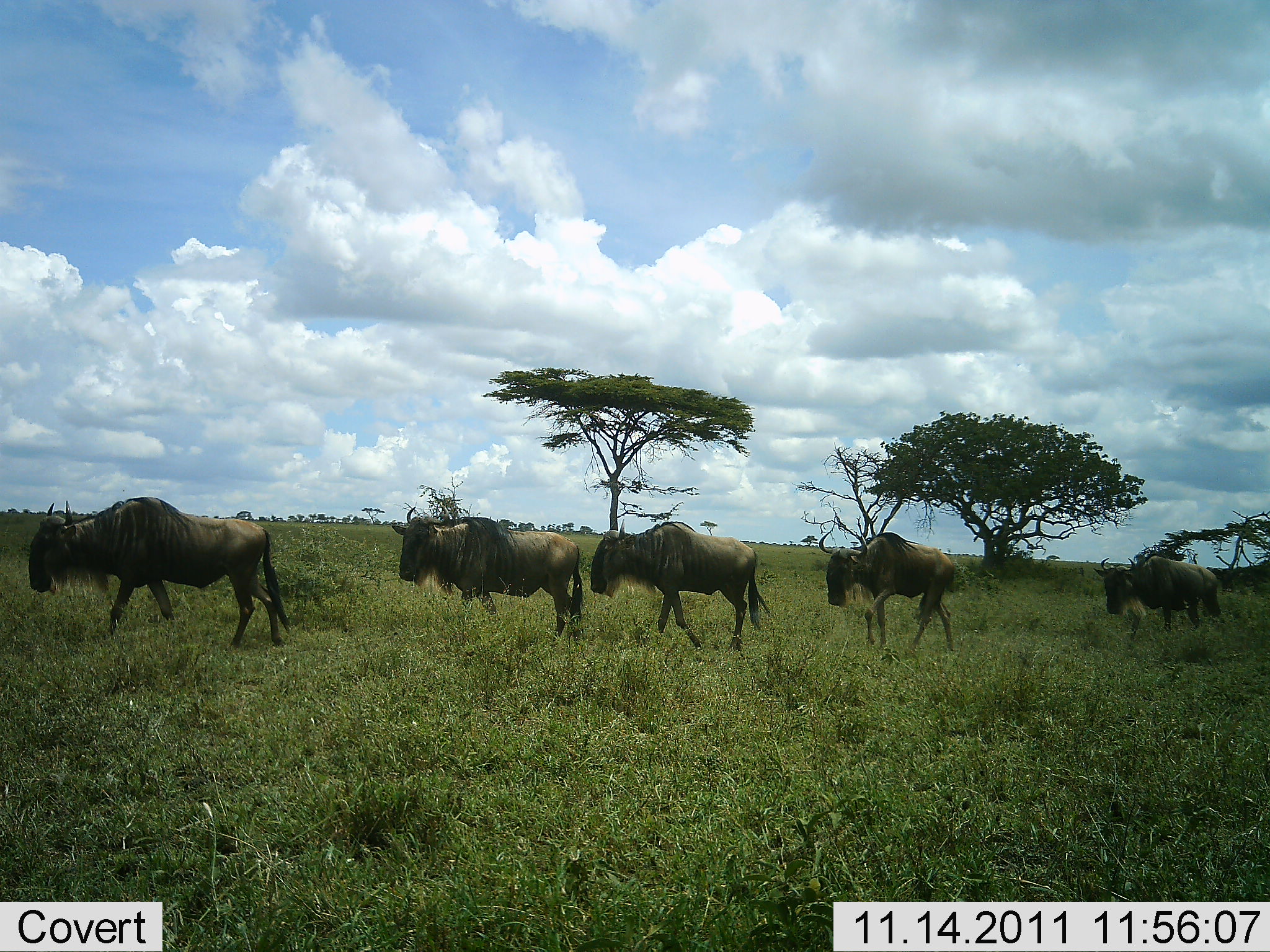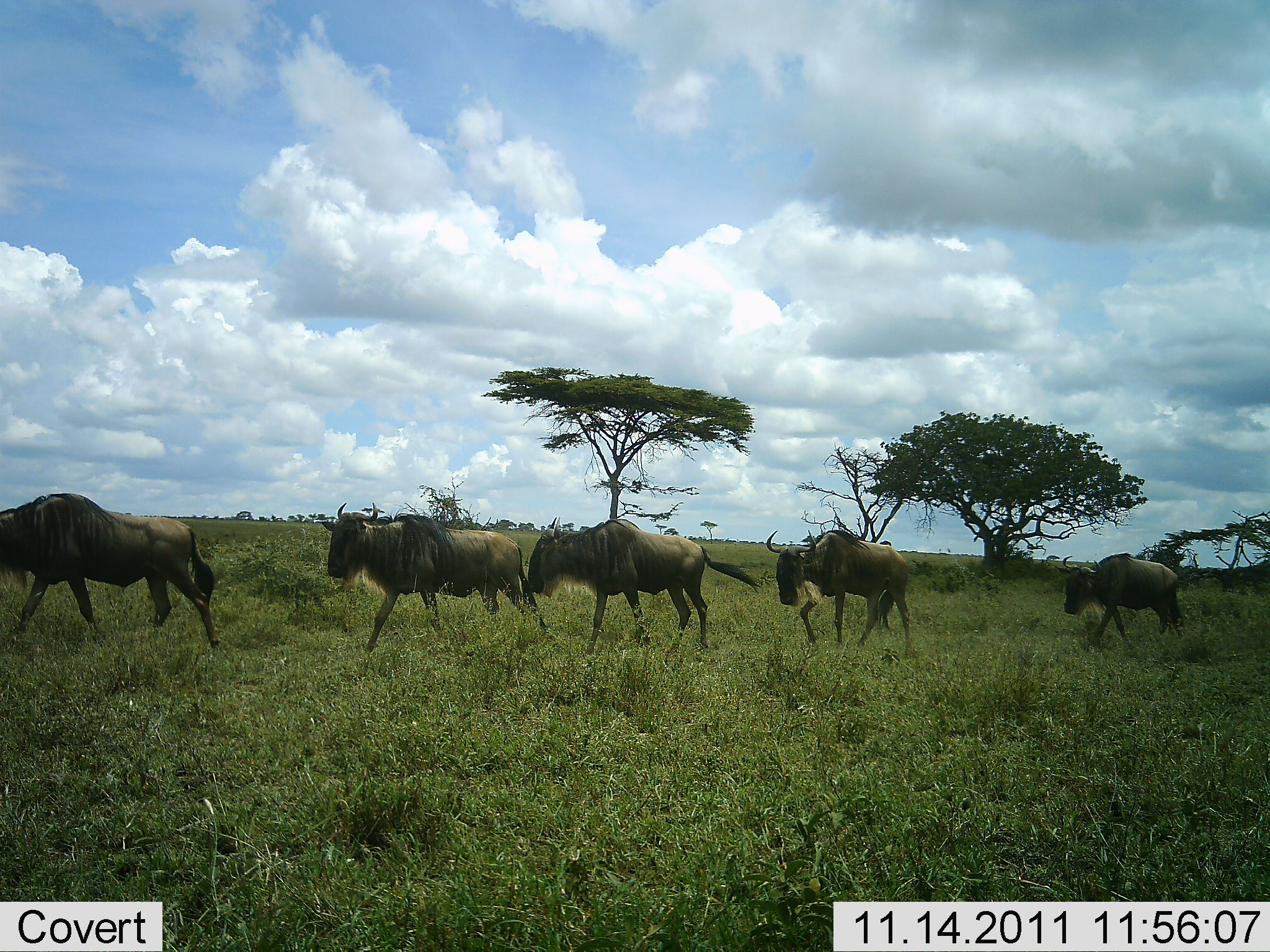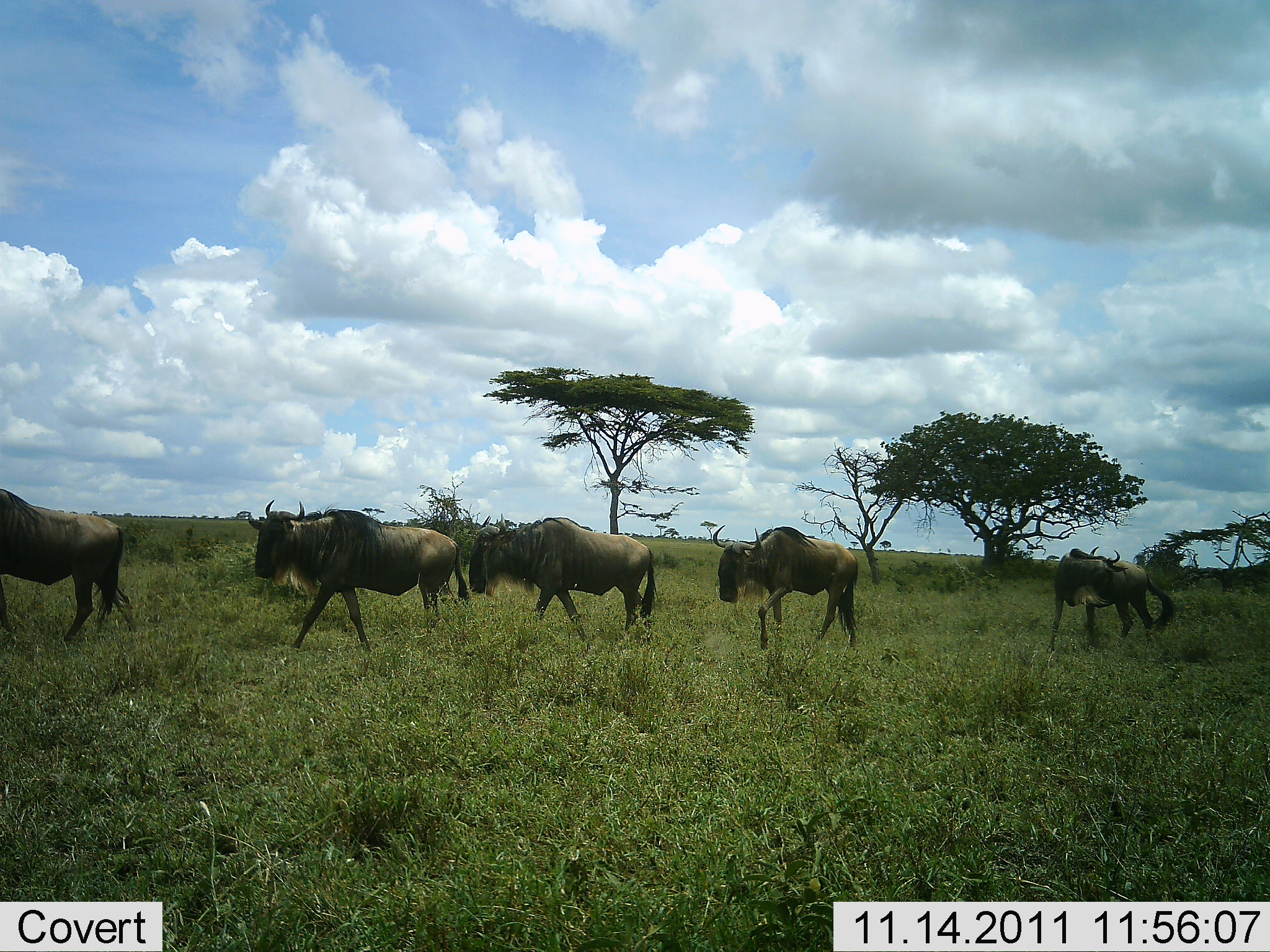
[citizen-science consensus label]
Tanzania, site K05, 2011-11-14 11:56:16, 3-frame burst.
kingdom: Animalia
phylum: Chordata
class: Mammalia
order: Artiodactyla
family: Bovidae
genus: Connochaetes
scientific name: Connochaetes taurinus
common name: blue wildebeest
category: wildebeest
Wildebeest (blue wildebeest) (Connochaetes taurinus), count 5. Behavior (volunteer vote fractions): standing 6%, resting 0%, moving 100%, interacting 0%. Young present (vote fraction): 0%. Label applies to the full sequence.